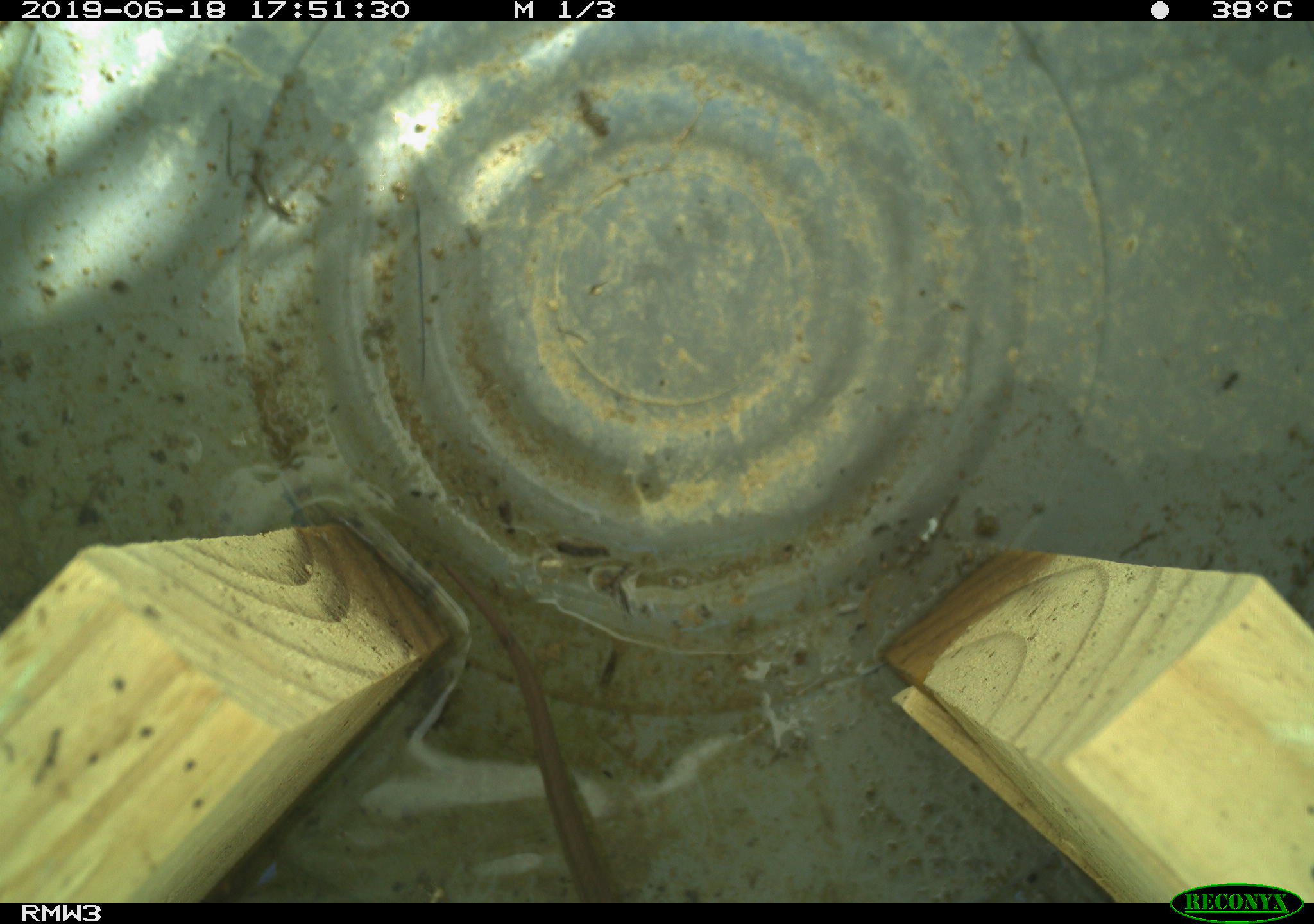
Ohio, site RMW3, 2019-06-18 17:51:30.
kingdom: Animalia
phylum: Chordata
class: Reptilia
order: Squamata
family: Colubridae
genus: Thamnophis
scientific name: Thamnophis sirtalis sirtalis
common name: eastern gartersnake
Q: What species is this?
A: Eastern gartersnake (Thamnophis sirtalis sirtalis).